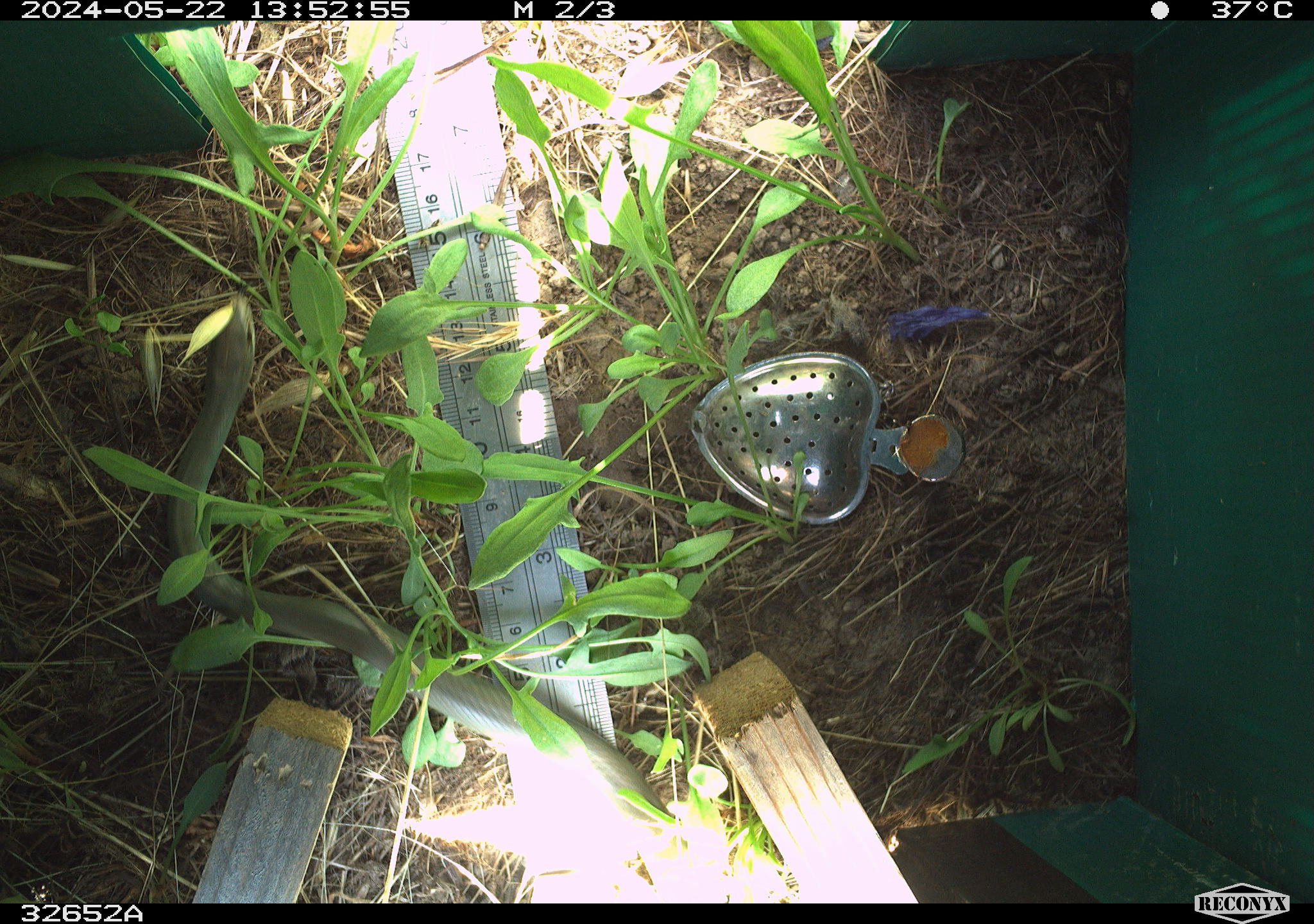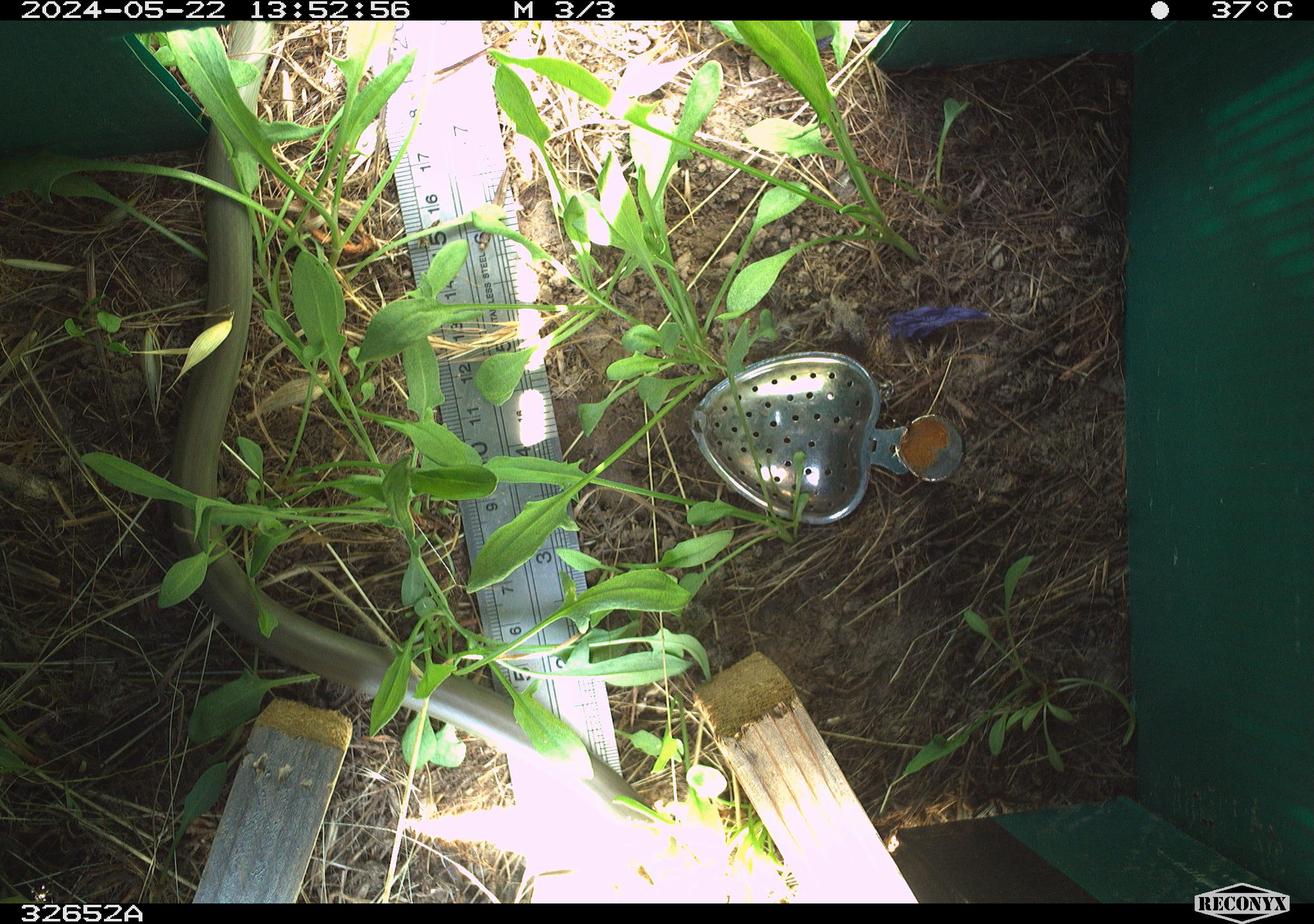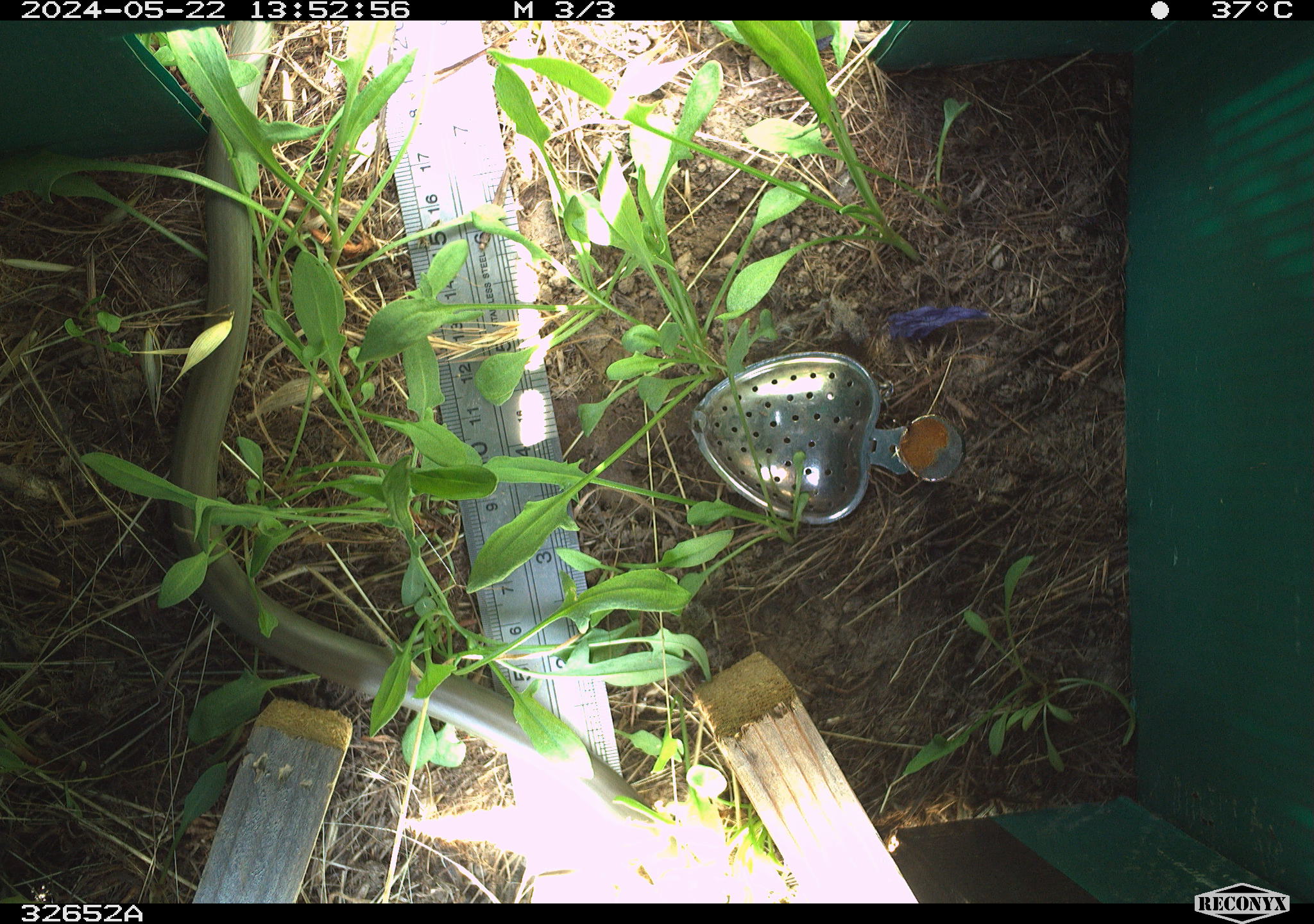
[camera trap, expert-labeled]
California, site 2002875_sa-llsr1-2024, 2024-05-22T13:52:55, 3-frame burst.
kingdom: Animalia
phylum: Chordata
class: Reptilia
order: Squamata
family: Colubridae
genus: Coluber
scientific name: Coluber constrictor mormon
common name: western yellow-bellied racer